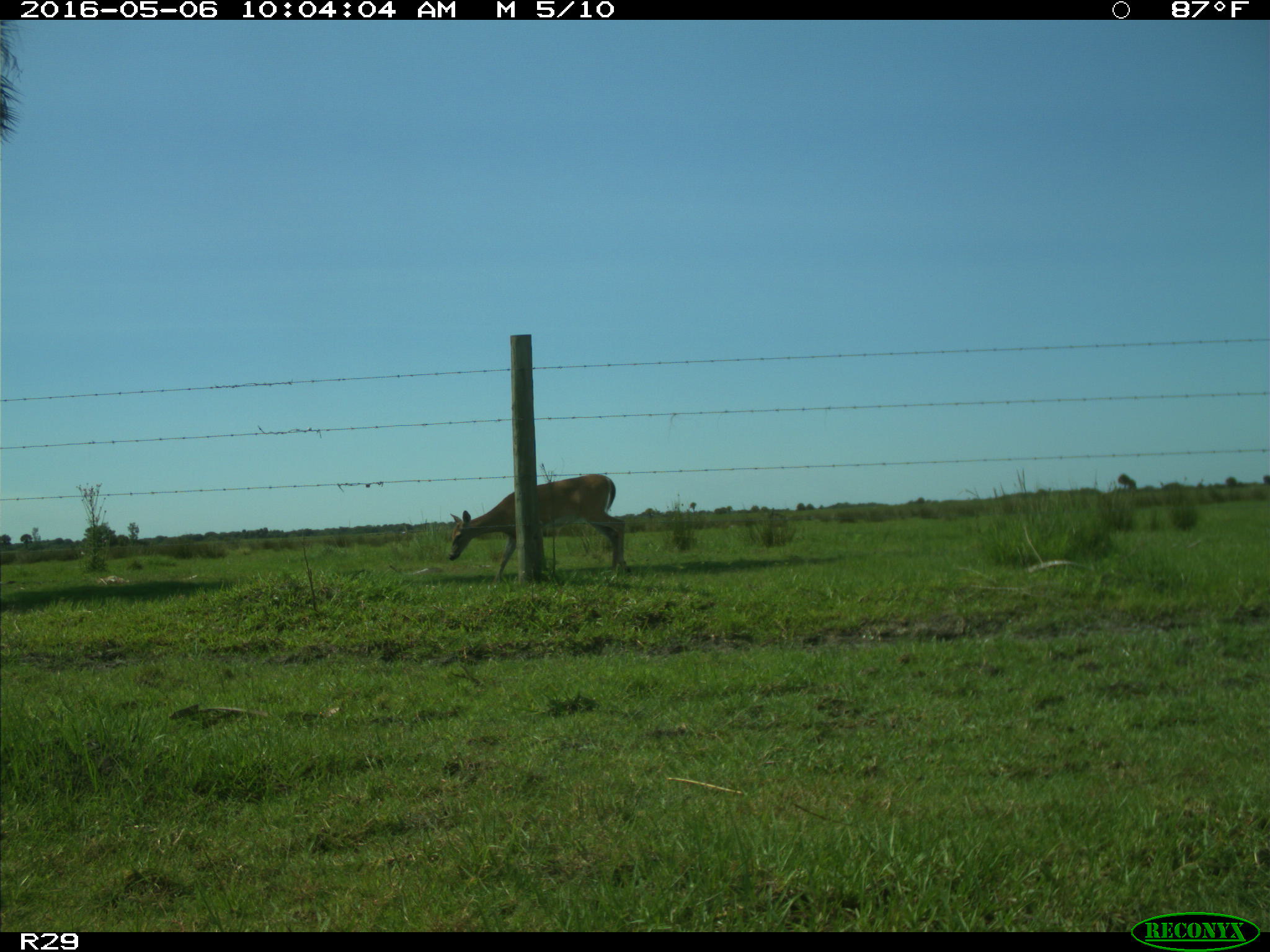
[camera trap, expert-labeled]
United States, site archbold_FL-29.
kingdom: Animalia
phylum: Chordata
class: Mammalia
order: Artiodactyla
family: Cervidae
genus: Odocoileus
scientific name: Odocoileus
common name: deer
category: unidentified deer